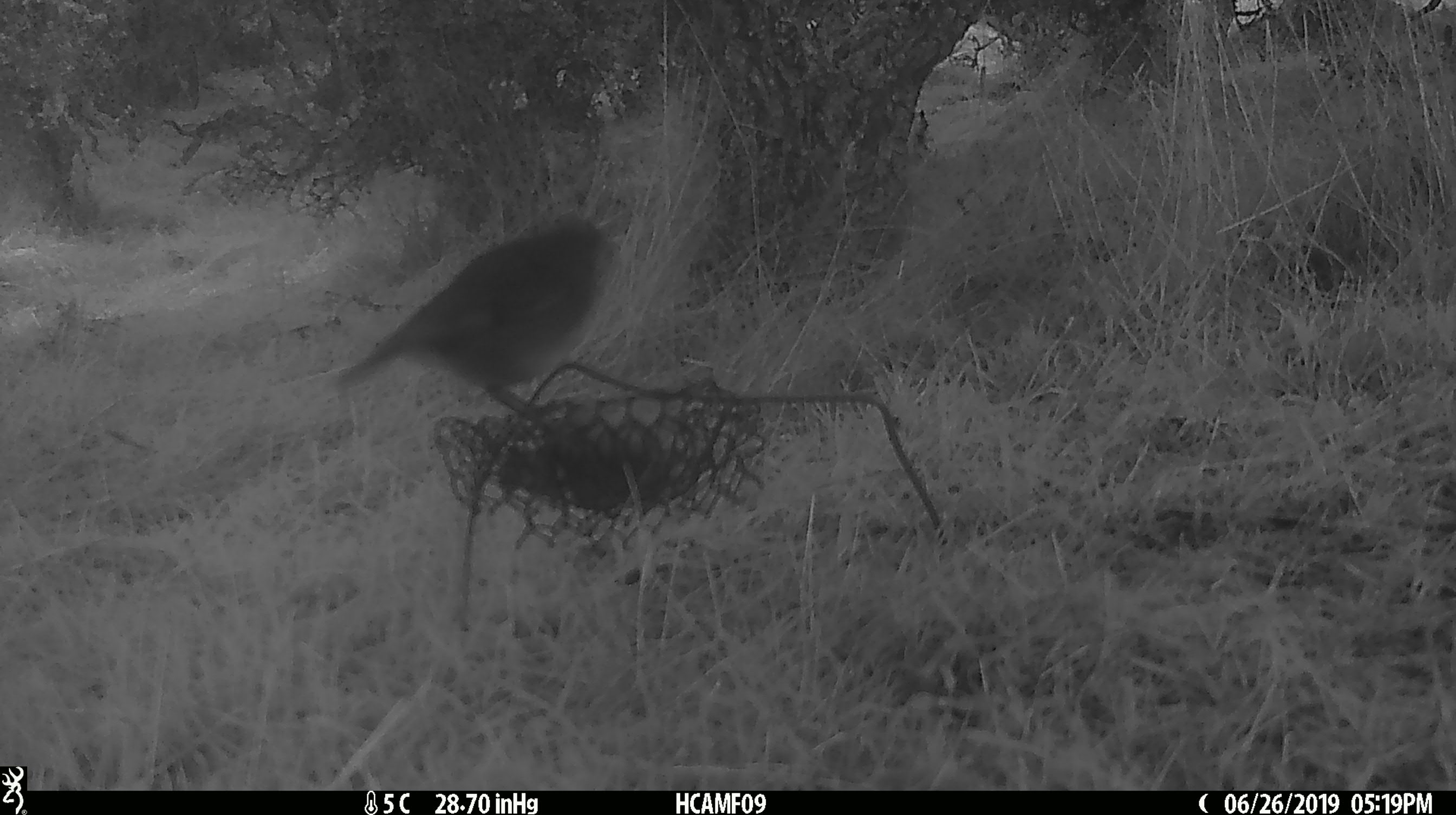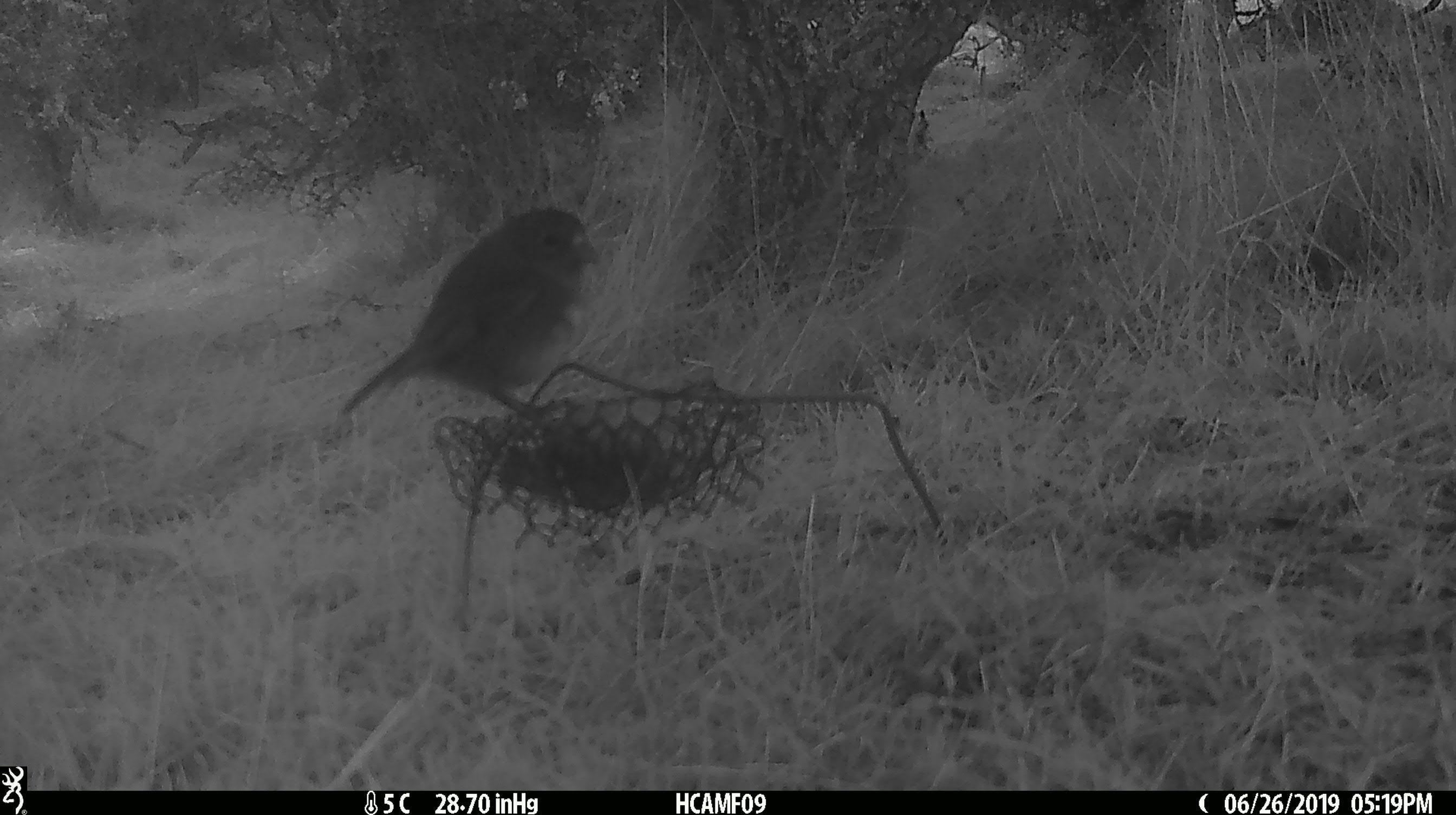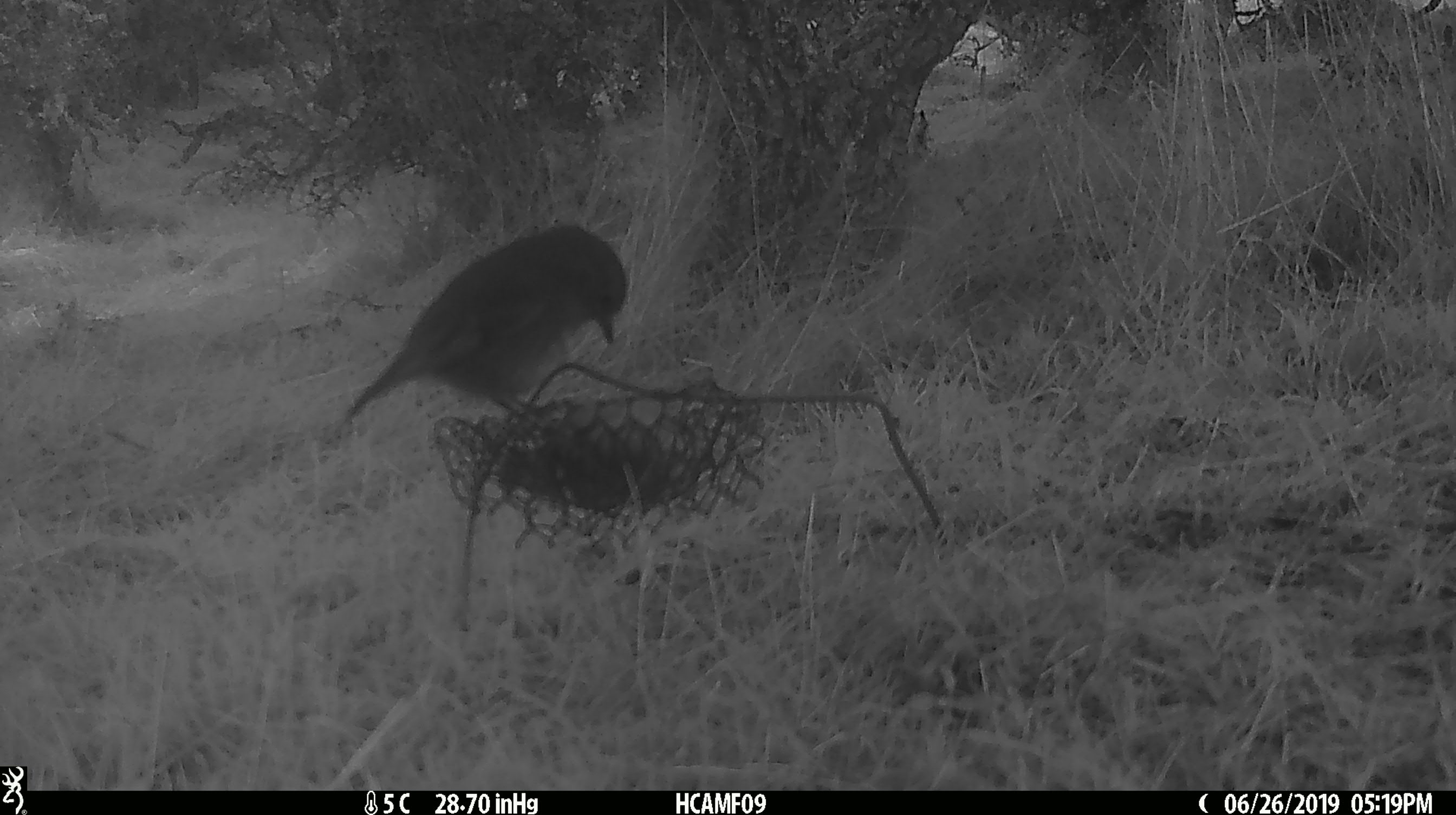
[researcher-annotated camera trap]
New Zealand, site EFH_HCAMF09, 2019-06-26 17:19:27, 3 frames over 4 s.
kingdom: Animalia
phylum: Chordata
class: Aves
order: Passeriformes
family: Petroicidae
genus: Petroica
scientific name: Petroica australis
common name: new zealand robin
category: robin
Robin (new zealand robin) (Petroica australis).